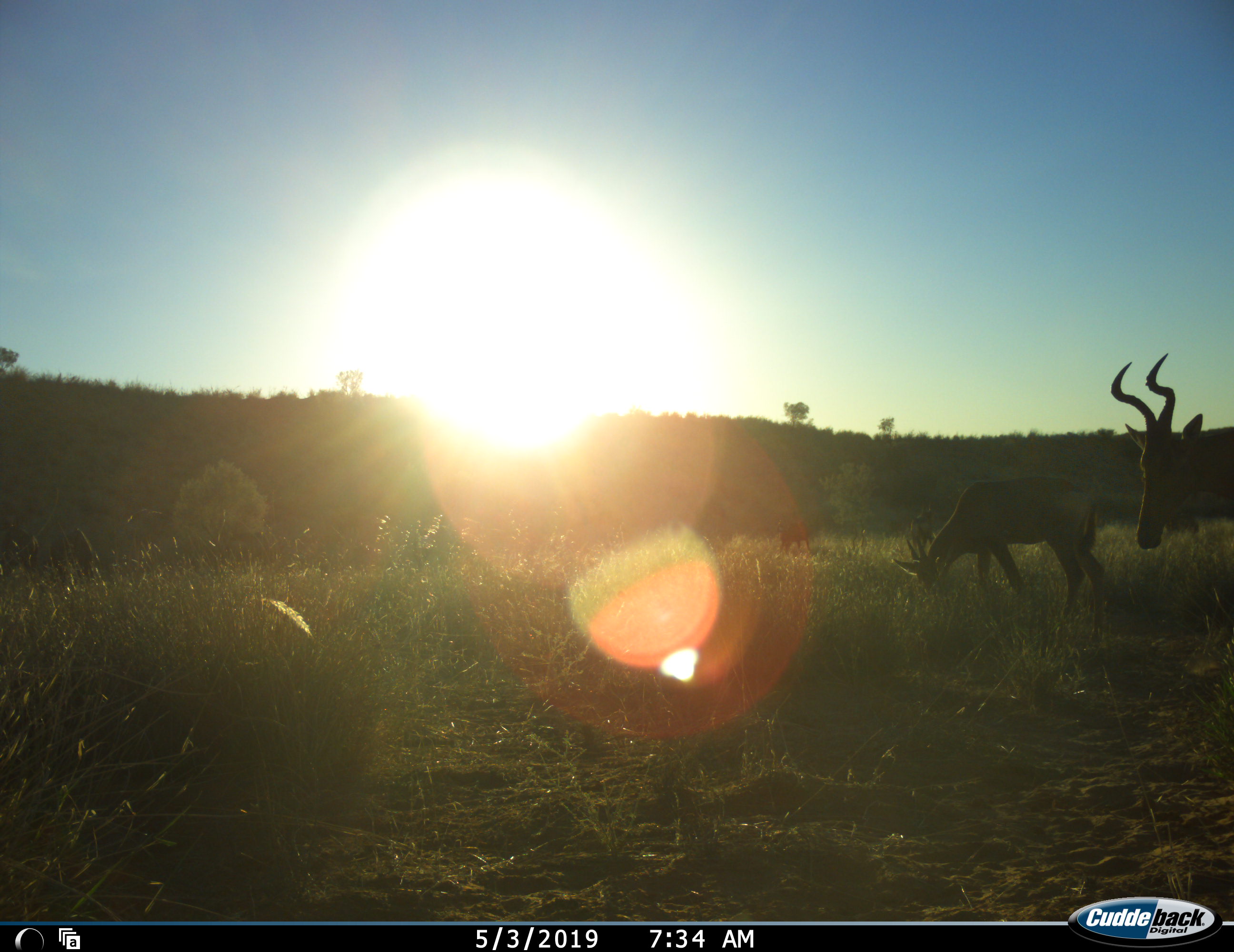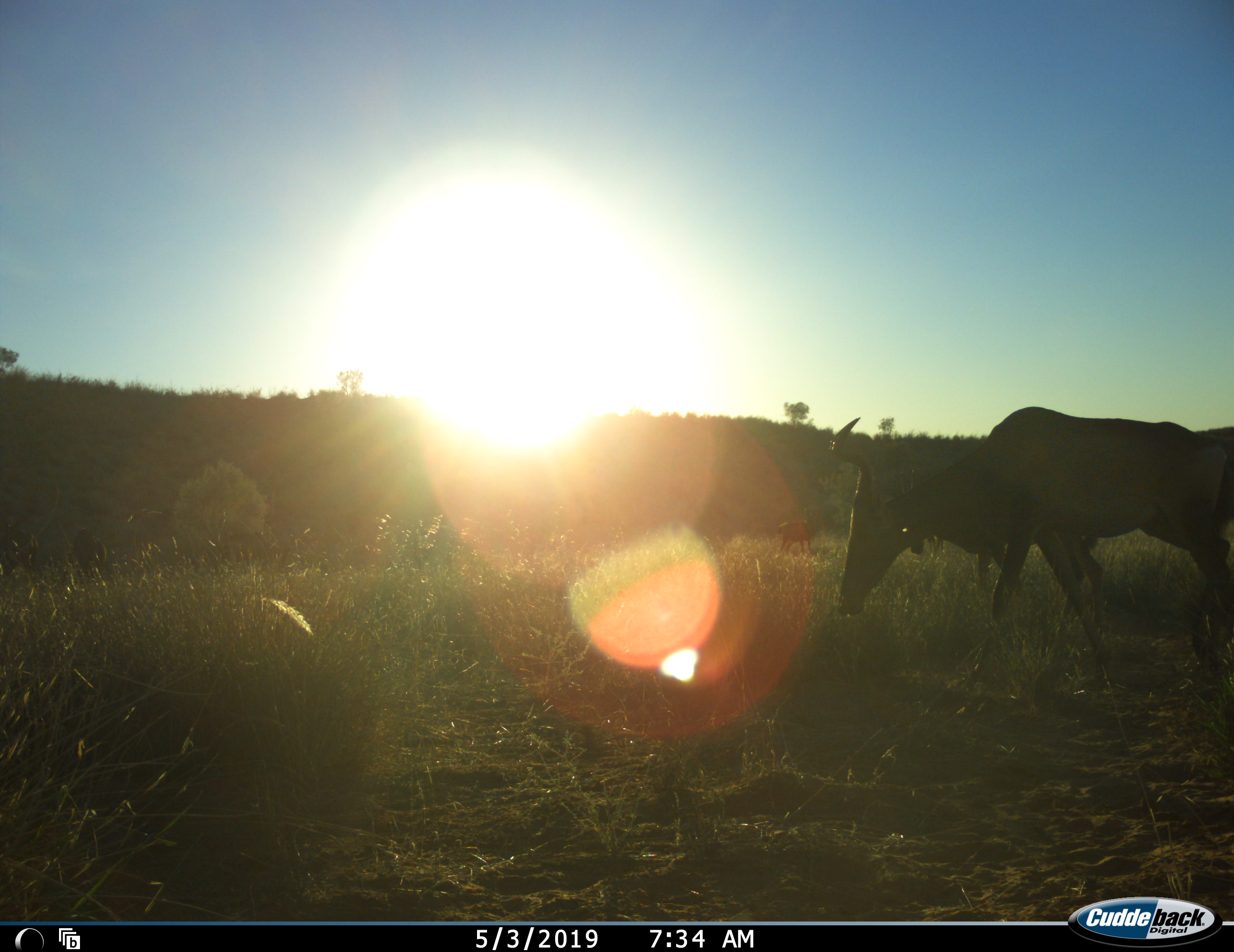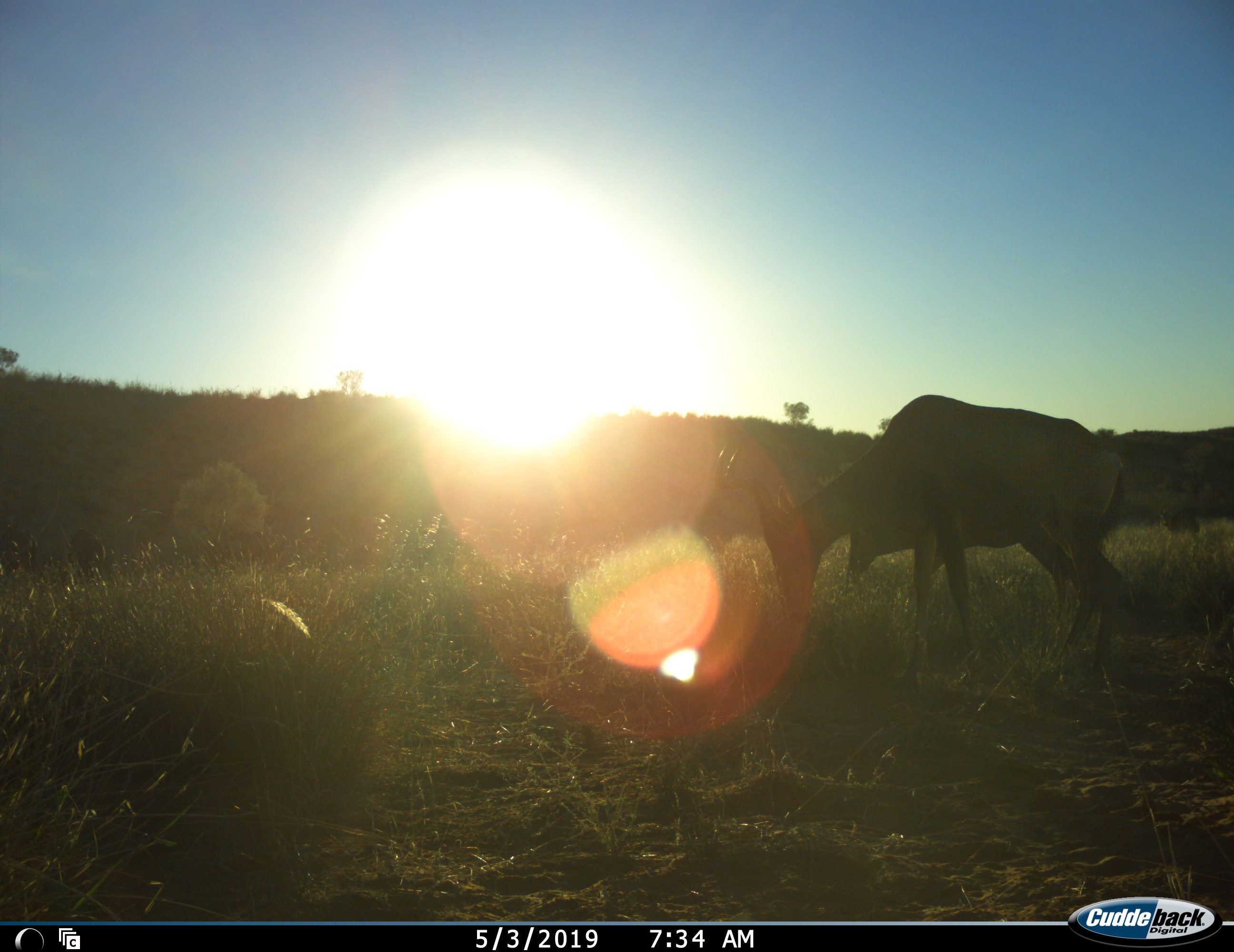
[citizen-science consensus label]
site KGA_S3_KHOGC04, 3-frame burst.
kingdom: Animalia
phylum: Chordata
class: Mammalia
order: Artiodactyla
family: Bovidae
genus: Alcelaphus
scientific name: Alcelaphus buselaphus caama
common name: red hartebeest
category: hartebeestred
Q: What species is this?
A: Hartebeestred (red hartebeest) (Alcelaphus buselaphus caama).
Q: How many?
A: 4.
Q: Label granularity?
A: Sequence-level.